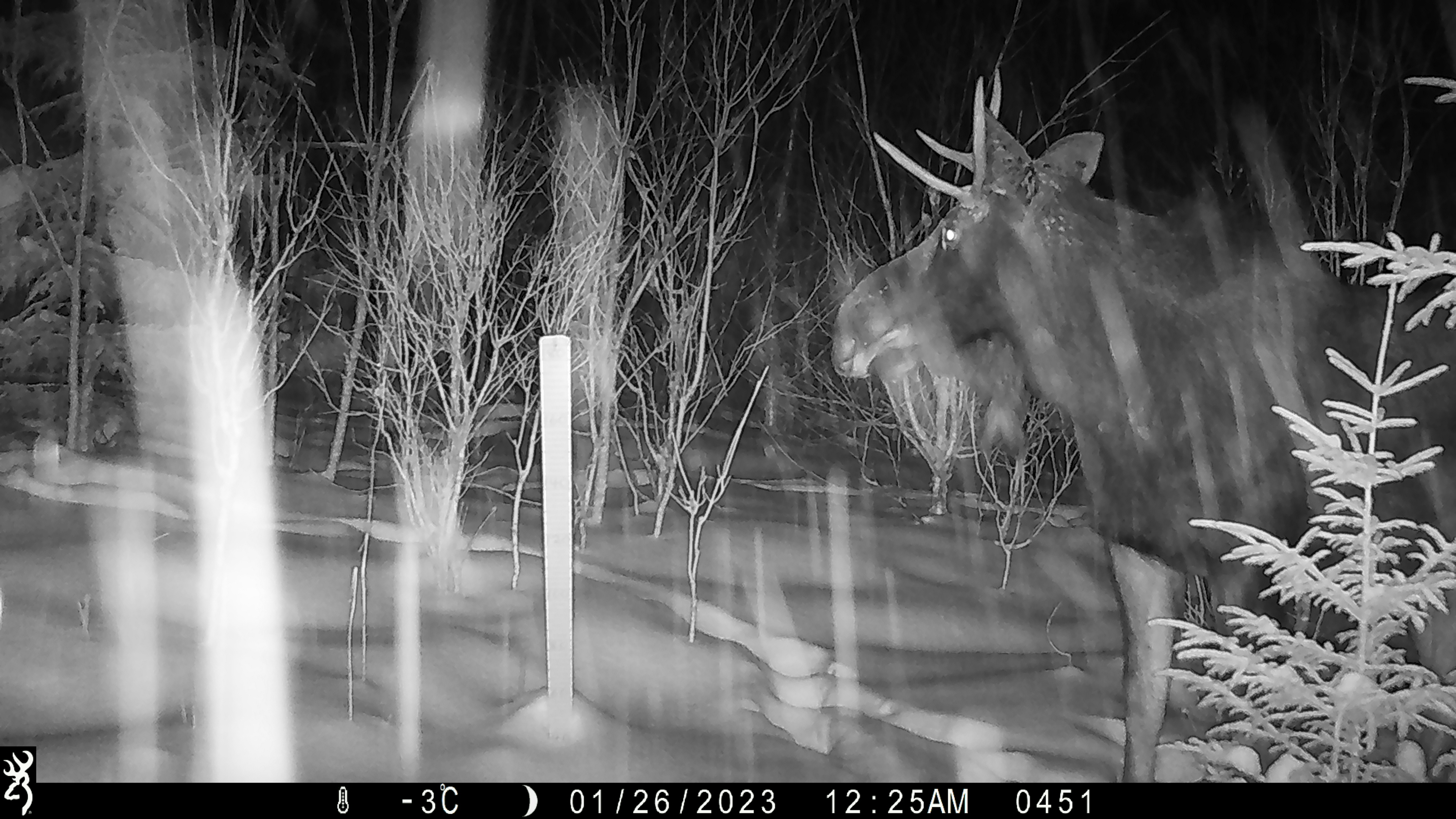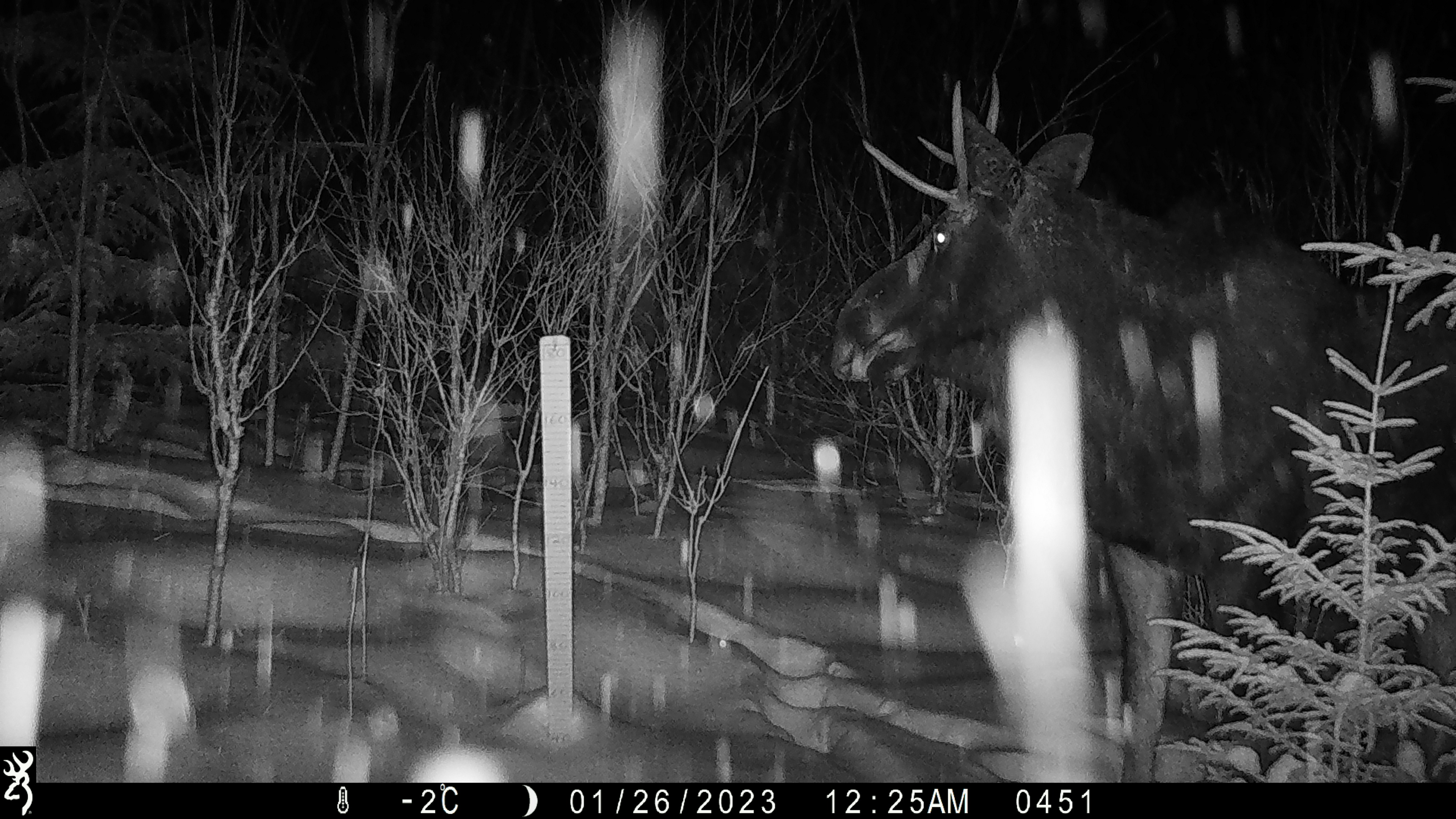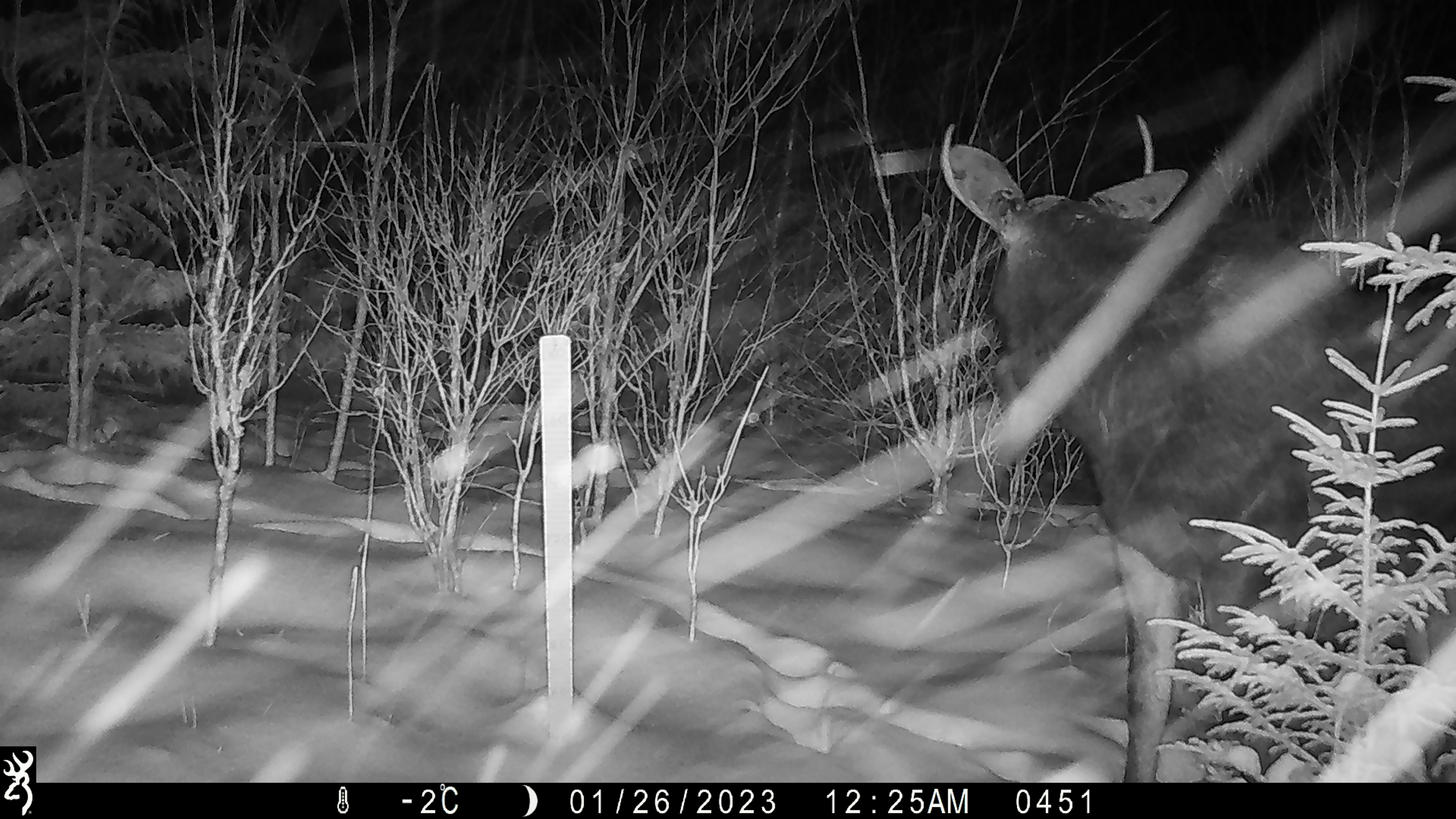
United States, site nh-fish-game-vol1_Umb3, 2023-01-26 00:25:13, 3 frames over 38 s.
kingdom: Animalia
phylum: Chordata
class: Mammalia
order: Artiodactyla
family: Cervidae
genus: Alces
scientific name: Alces alces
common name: moose